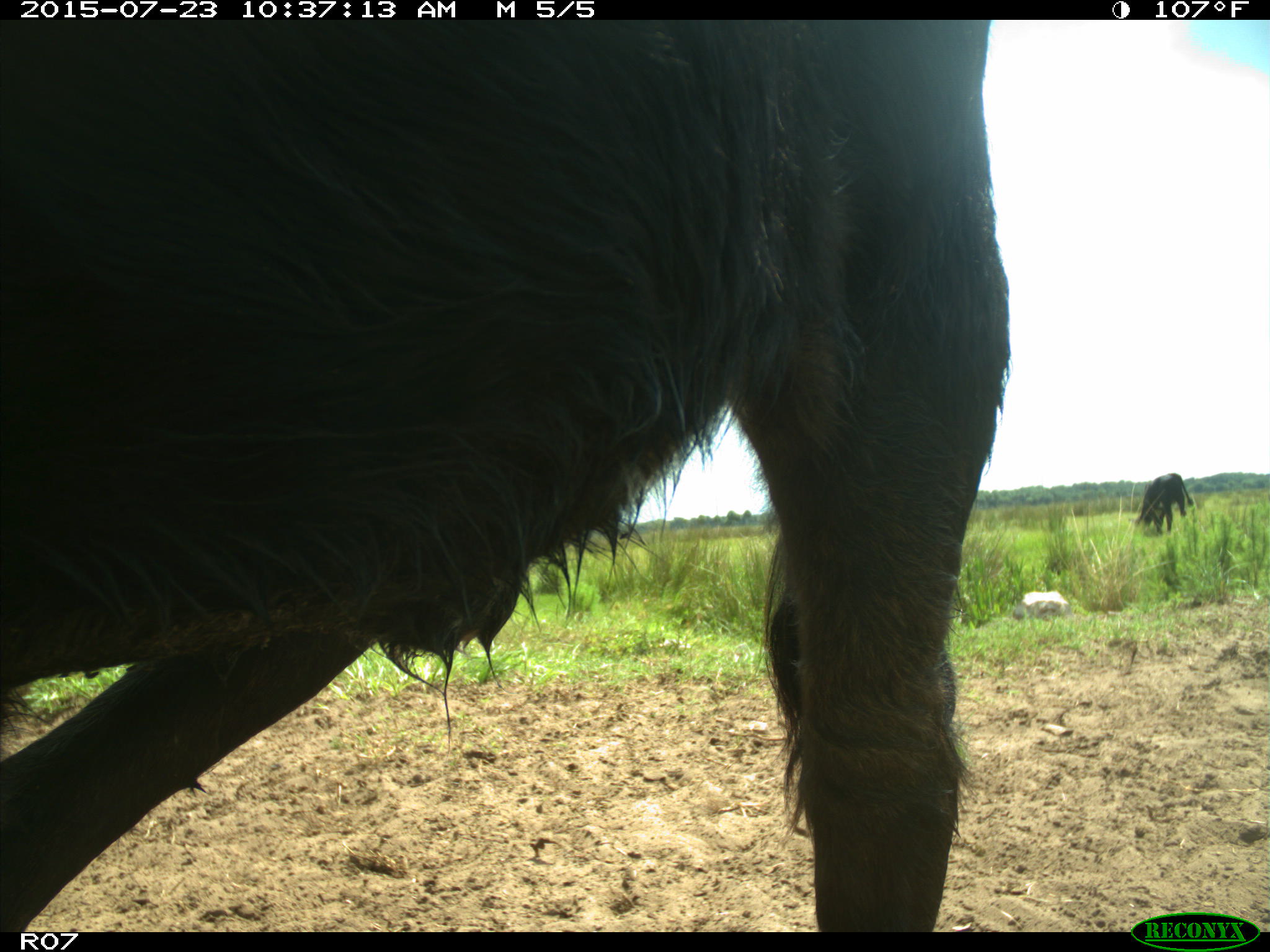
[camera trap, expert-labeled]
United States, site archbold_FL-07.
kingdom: Animalia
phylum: Chordata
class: Mammalia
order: Artiodactyla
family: Bovidae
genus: Bos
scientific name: Bos taurus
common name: domestic cow